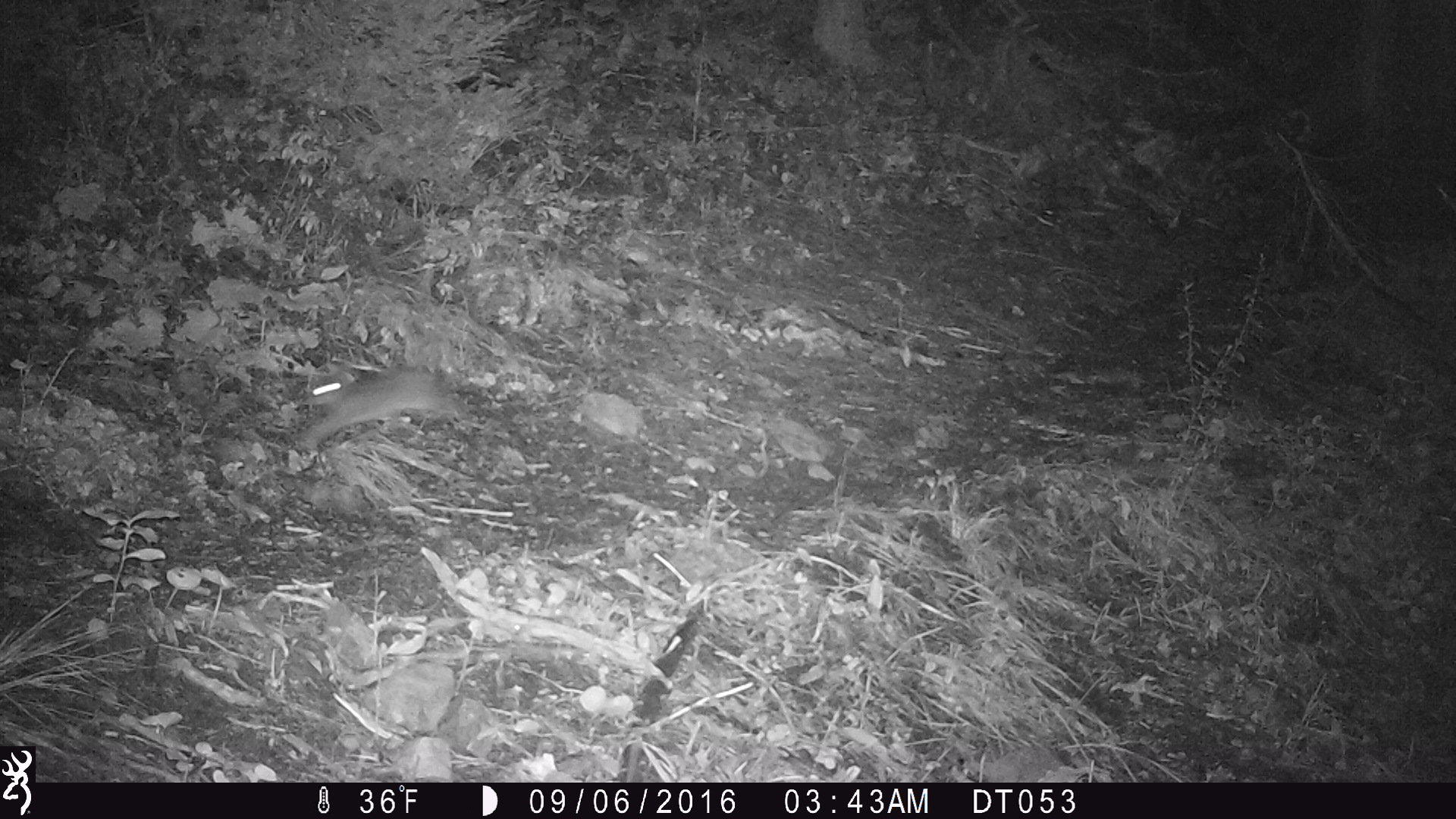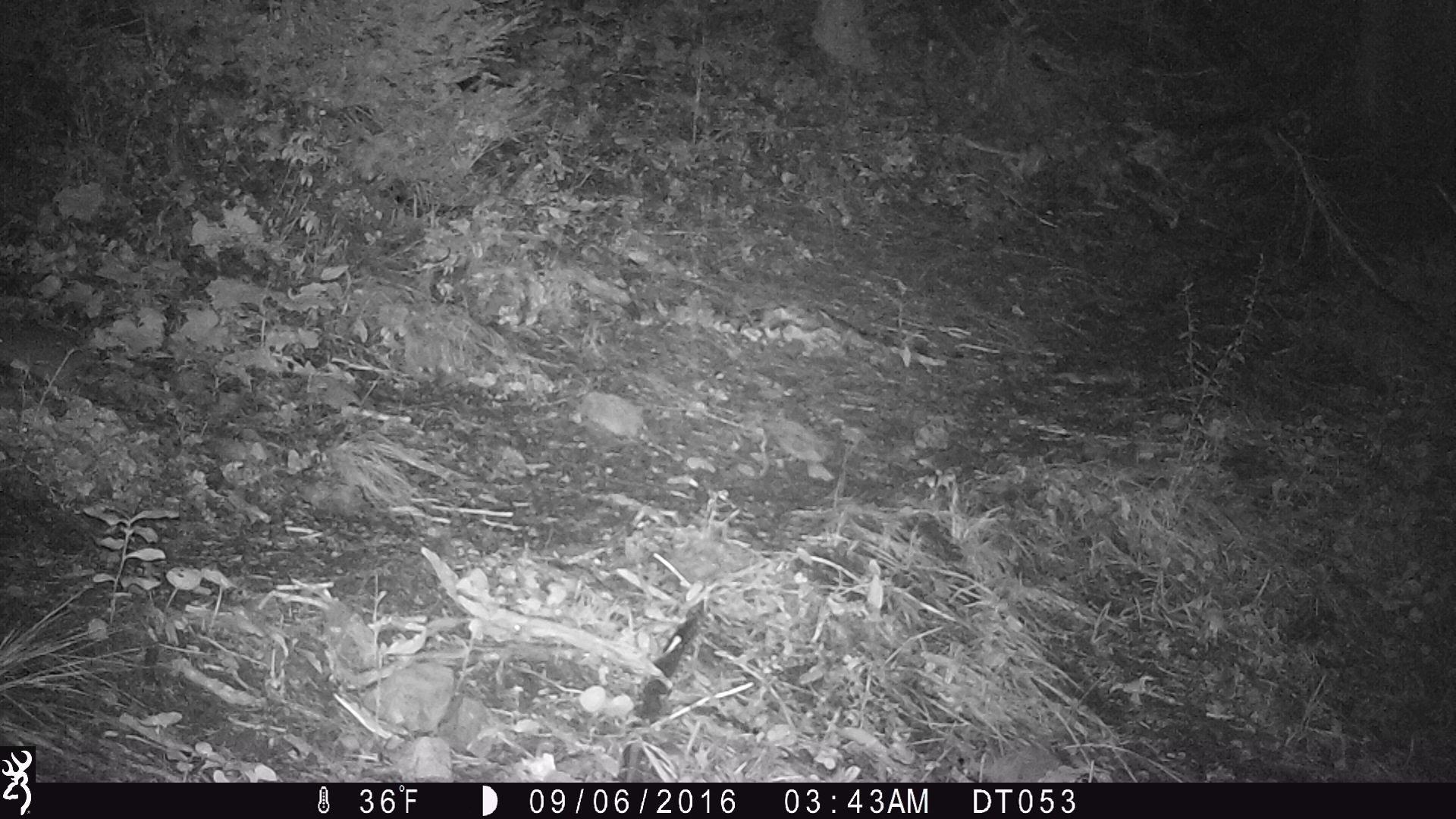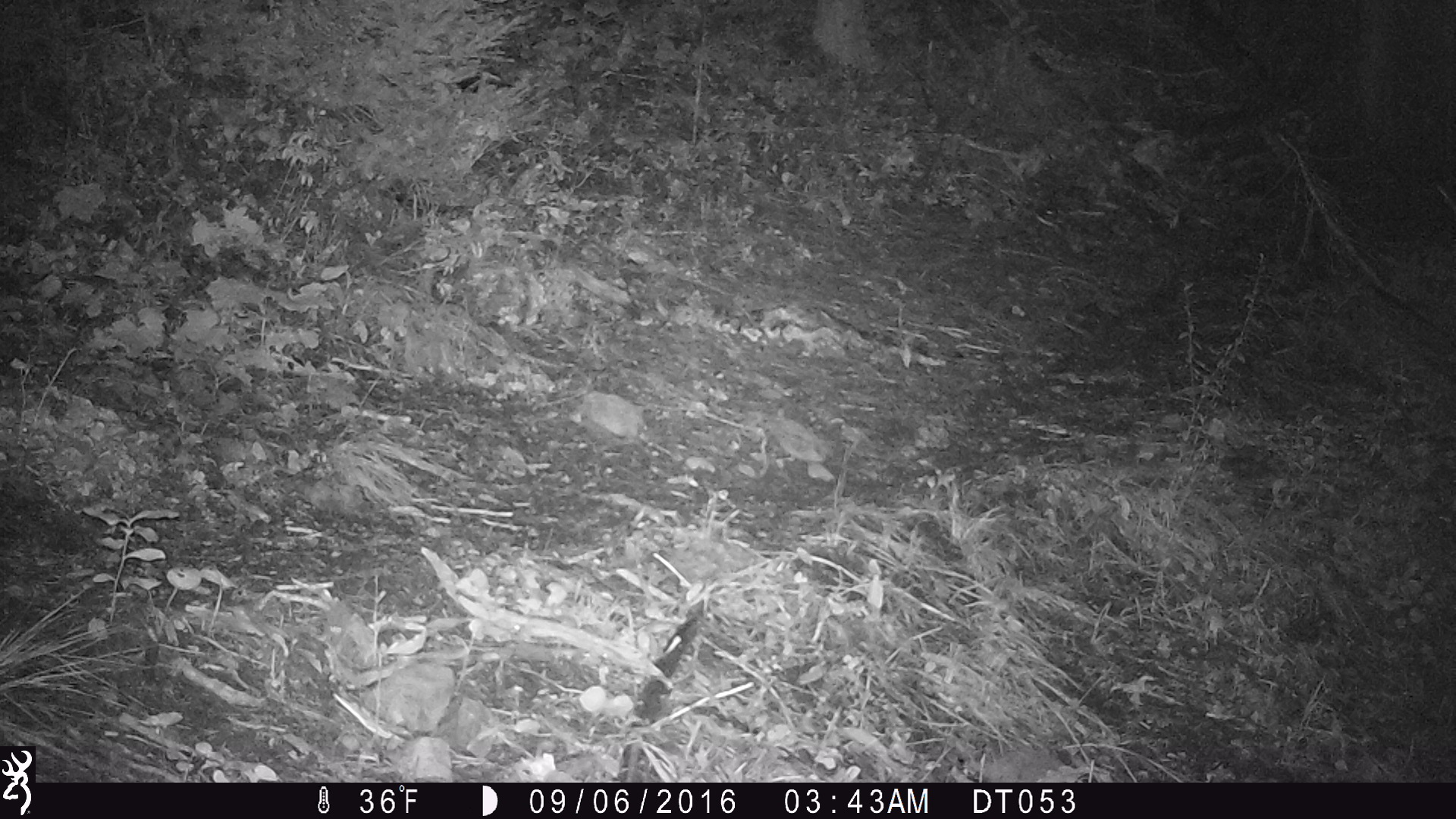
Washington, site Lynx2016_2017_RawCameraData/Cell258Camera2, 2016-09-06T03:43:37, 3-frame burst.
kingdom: Animalia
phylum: Chordata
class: Mammalia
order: Lagomorpha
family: Leporidae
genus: Lepus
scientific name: Lepus americanus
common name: snowshoe hare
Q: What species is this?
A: Lepus americanus (snowshoe hare).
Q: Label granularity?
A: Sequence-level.